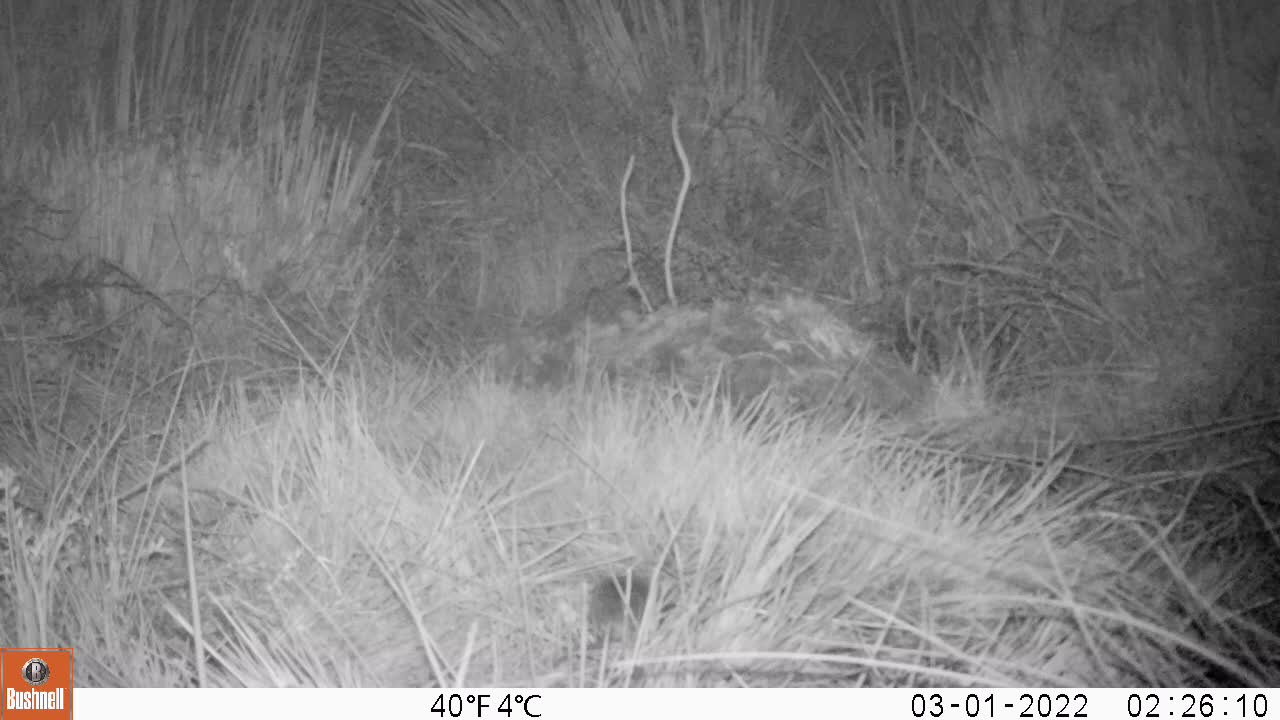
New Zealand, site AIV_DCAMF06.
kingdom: Animalia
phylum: Chordata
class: Mammalia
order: Rodentia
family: Muridae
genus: Mus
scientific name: Mus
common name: mouse